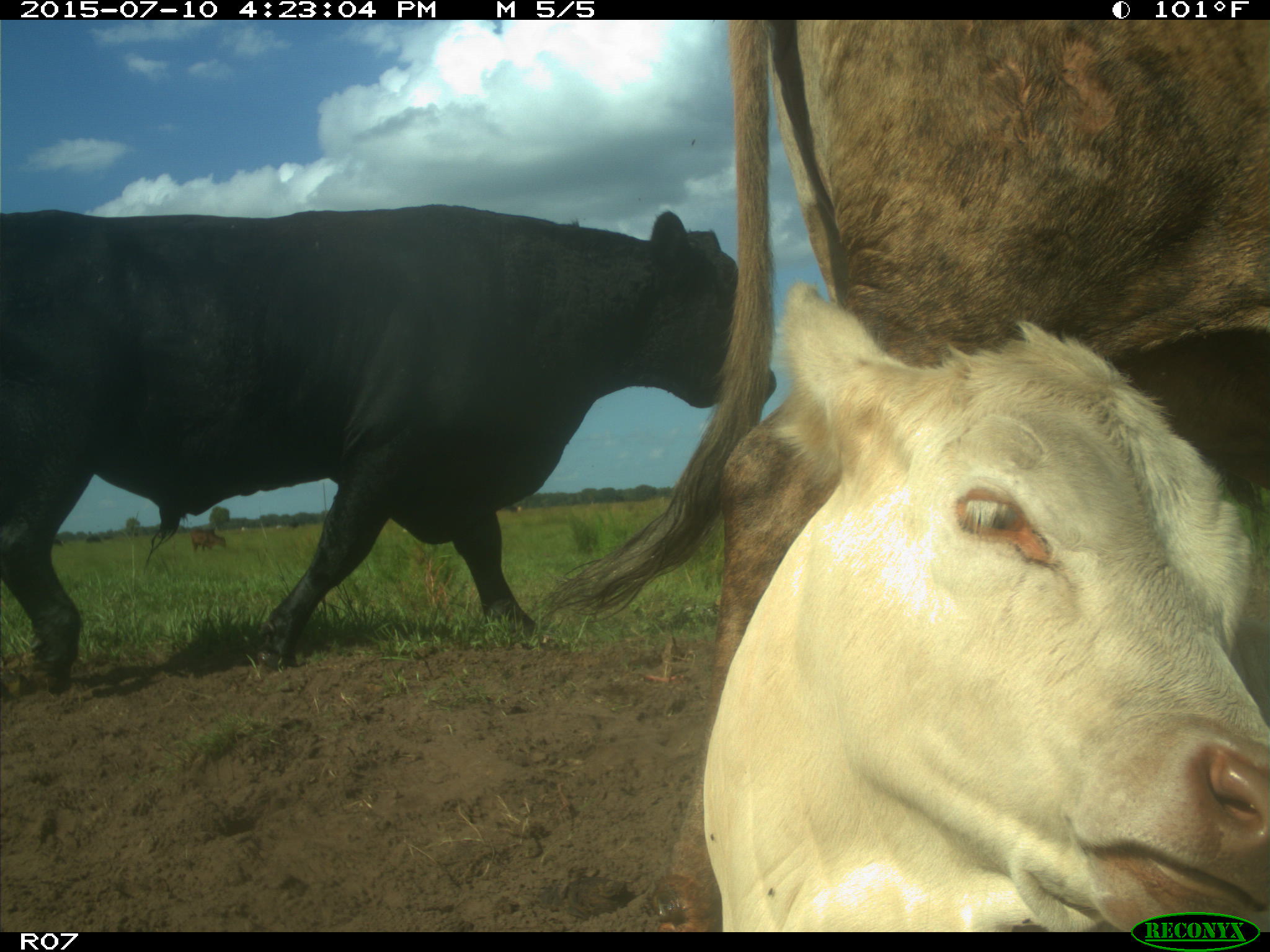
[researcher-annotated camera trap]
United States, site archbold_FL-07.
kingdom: Animalia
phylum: Chordata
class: Mammalia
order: Artiodactyla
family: Bovidae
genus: Bos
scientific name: Bos taurus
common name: domestic cow